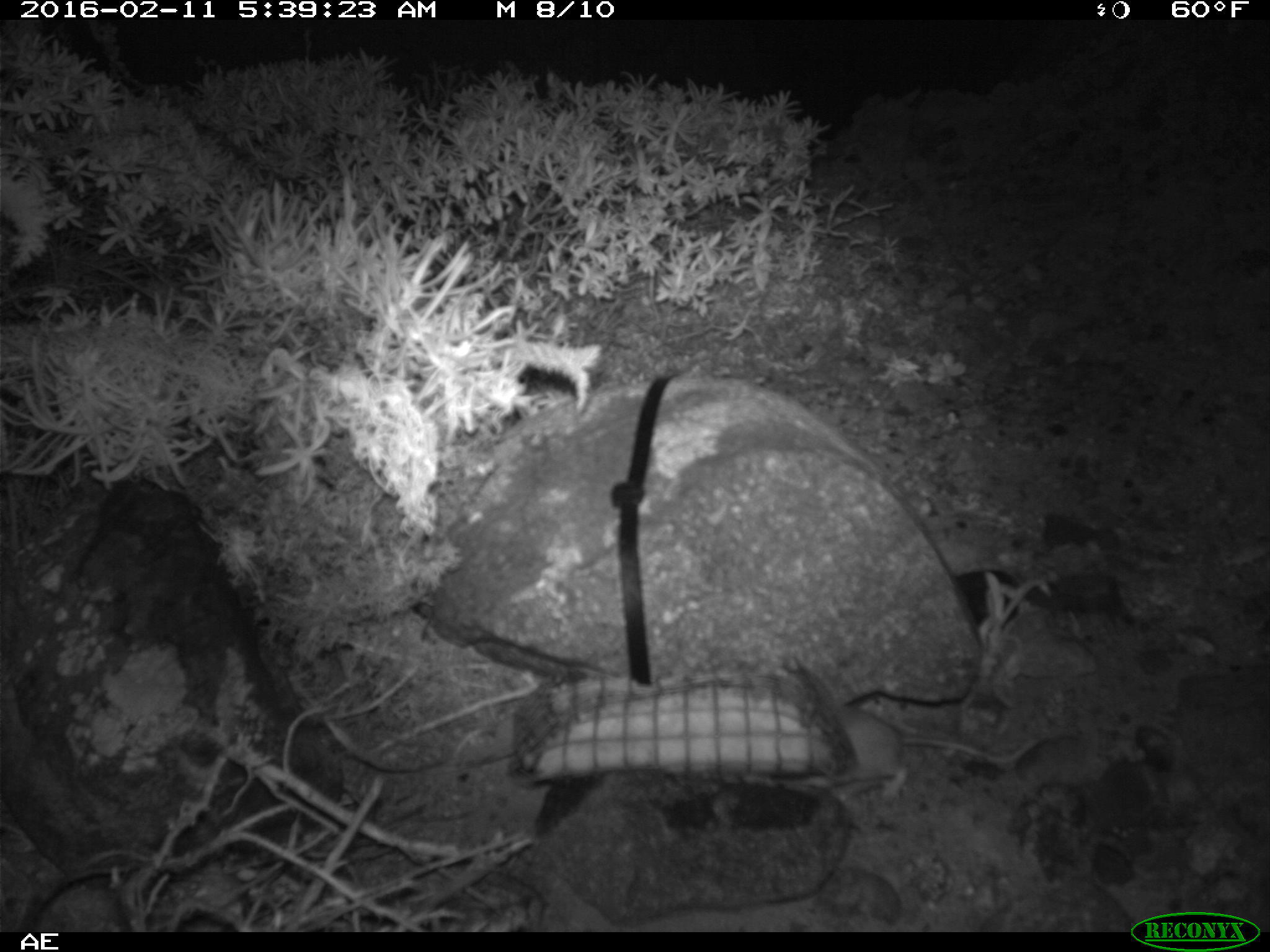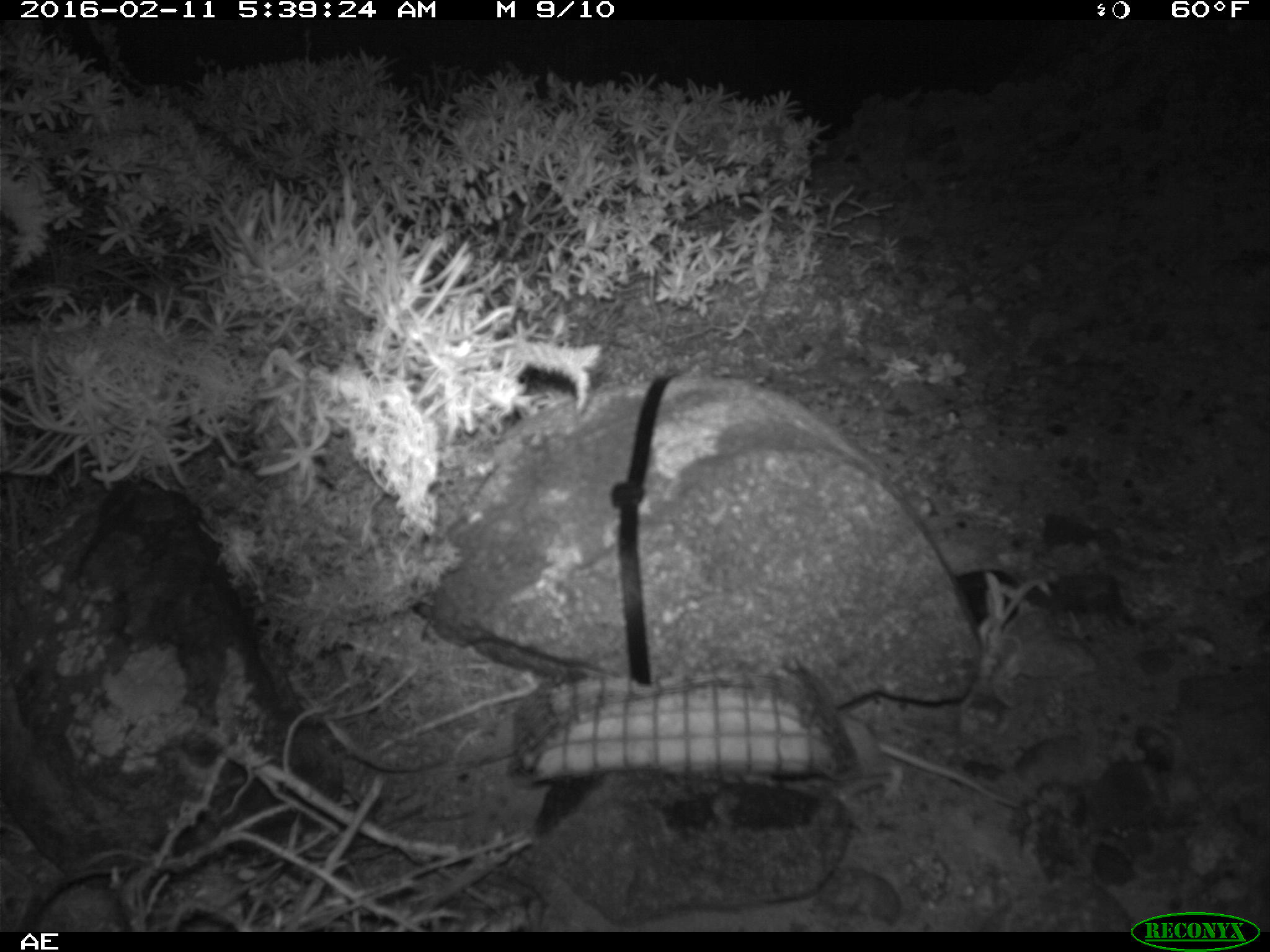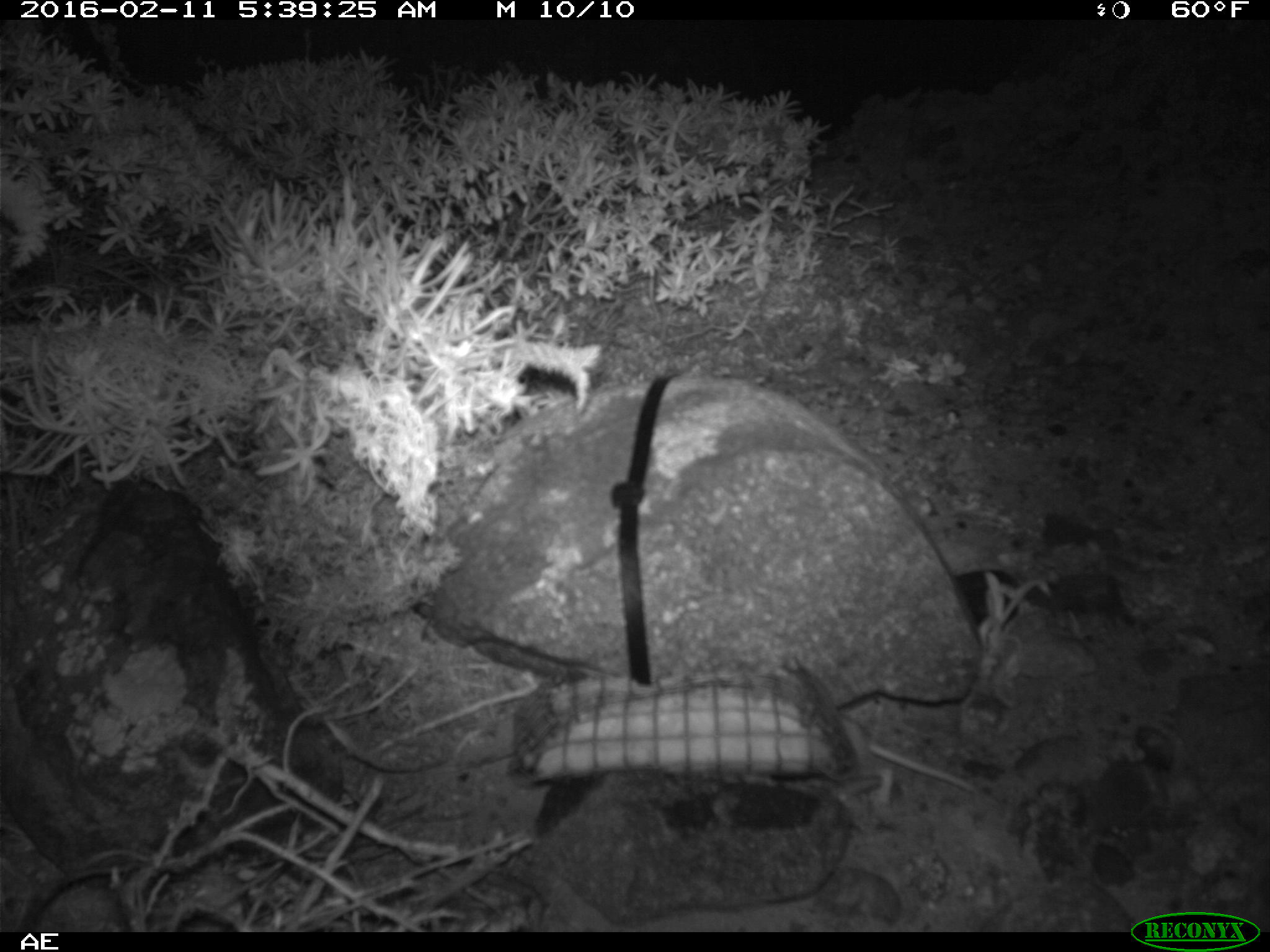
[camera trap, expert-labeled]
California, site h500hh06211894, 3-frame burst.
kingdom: Animalia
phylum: Chordata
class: Mammalia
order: Rodentia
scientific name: Rodentia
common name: rodent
Rodent (Rodentia).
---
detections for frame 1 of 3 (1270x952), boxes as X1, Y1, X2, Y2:
rodent: 832, 698, 1039, 796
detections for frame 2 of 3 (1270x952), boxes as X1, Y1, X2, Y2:
rodent: 809, 711, 1019, 808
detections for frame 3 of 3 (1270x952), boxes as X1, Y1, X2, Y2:
rodent: 839, 710, 974, 809